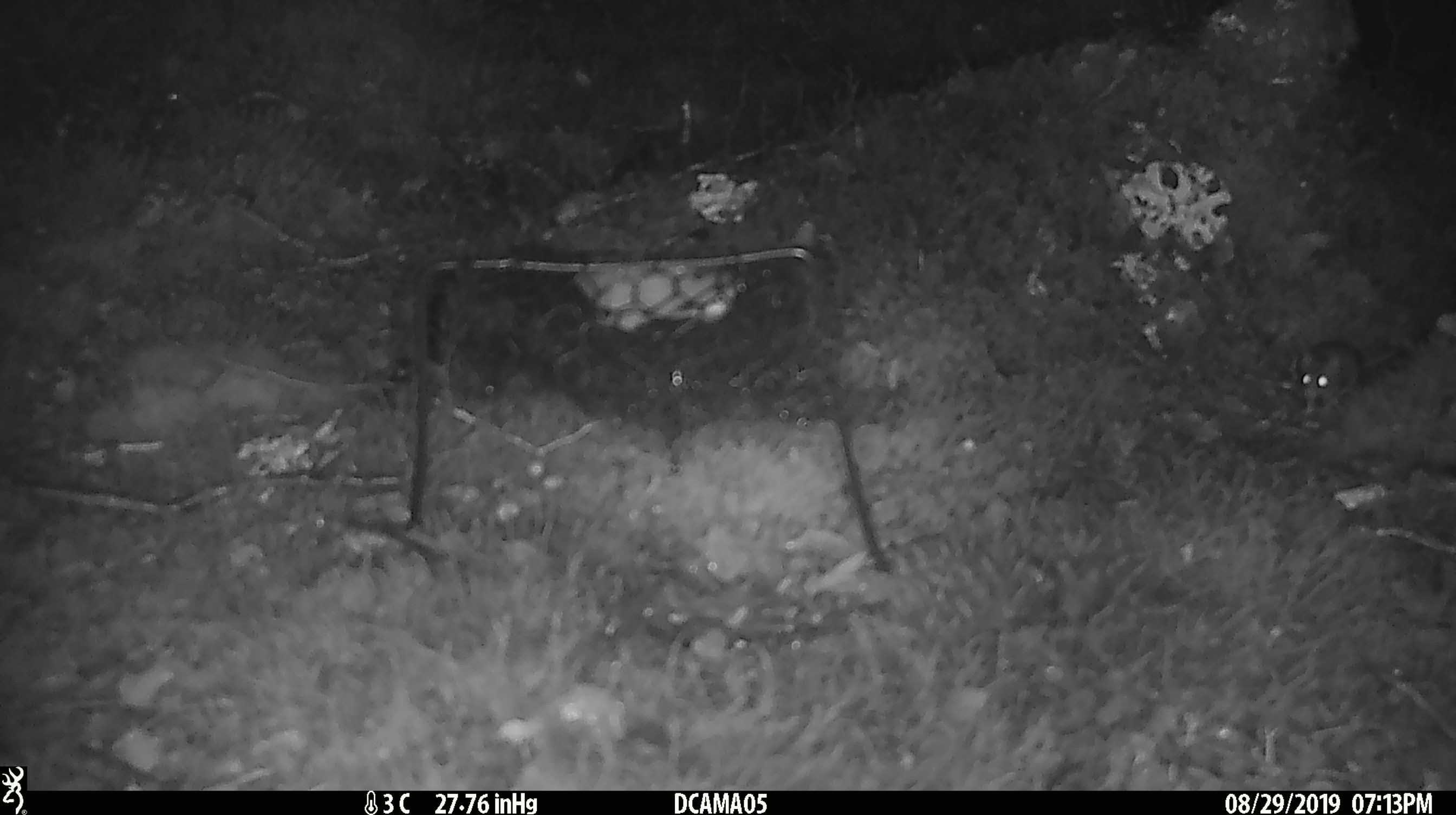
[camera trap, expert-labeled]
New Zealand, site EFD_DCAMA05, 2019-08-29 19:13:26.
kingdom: Animalia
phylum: Chordata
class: Mammalia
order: Rodentia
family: Muridae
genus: Mus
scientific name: Mus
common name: mouse